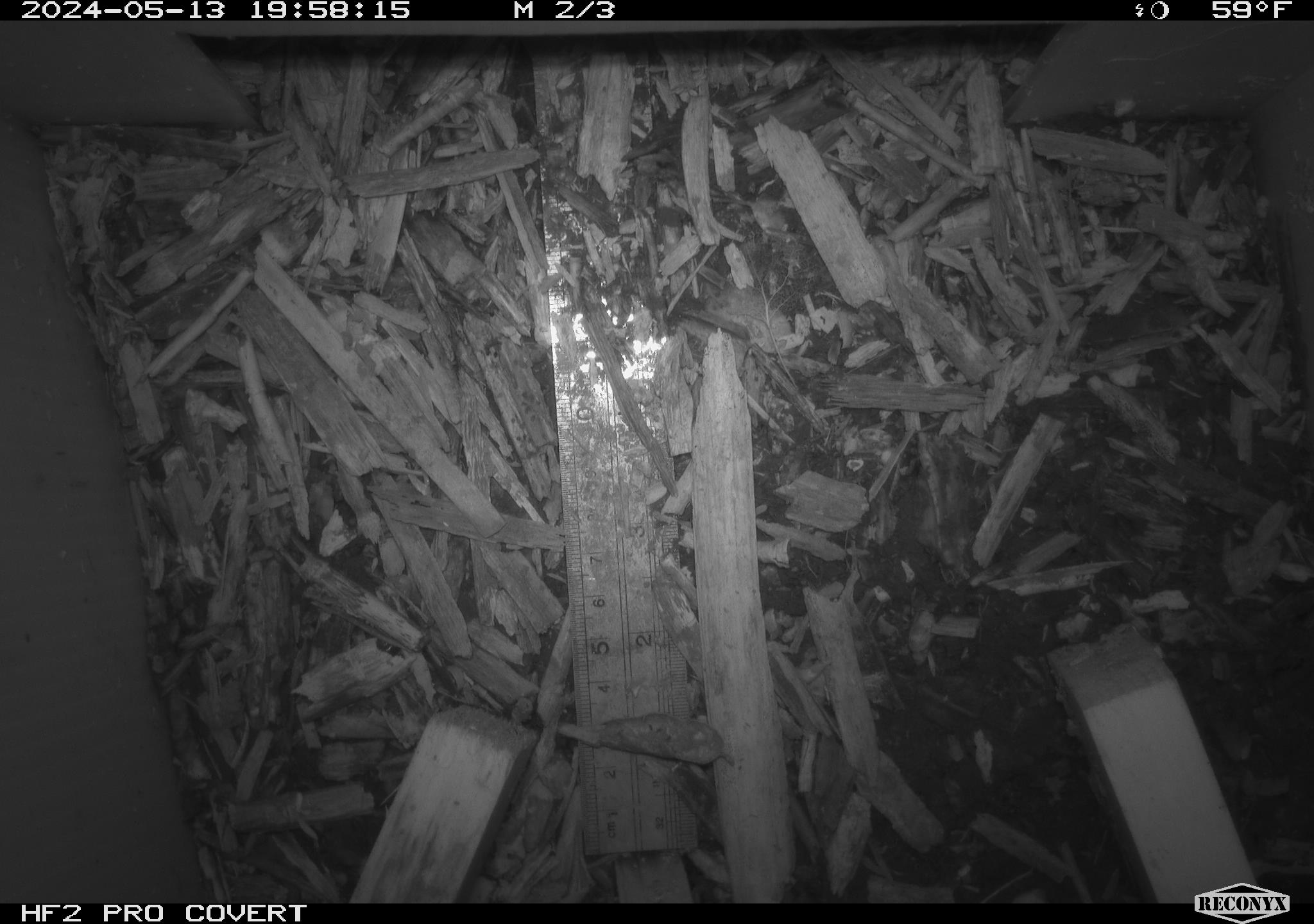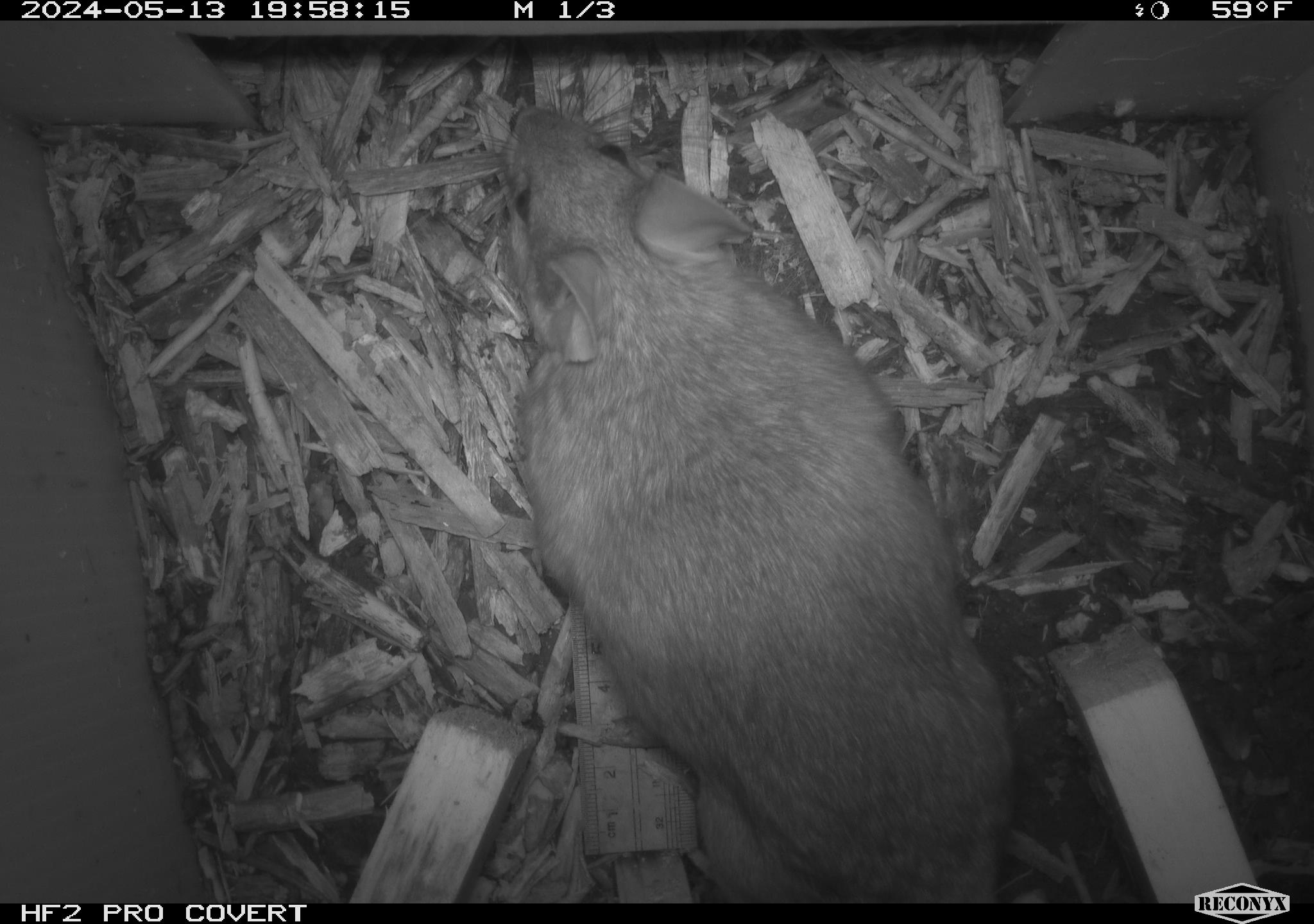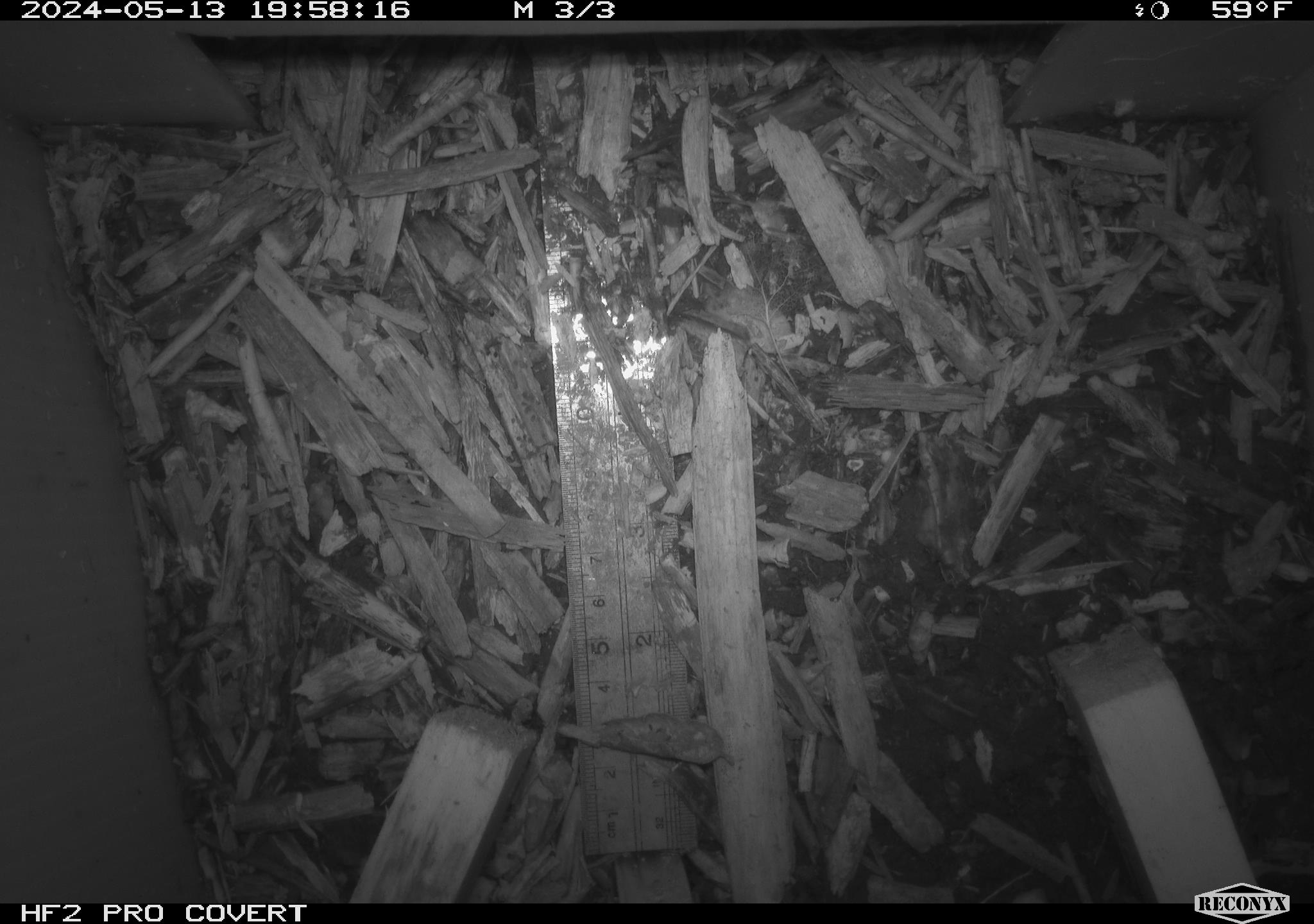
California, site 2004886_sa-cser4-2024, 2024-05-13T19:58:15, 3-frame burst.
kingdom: Animalia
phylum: Chordata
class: Mammalia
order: Rodentia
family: Muridae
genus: Rattus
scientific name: Rattus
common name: rat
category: rattus species